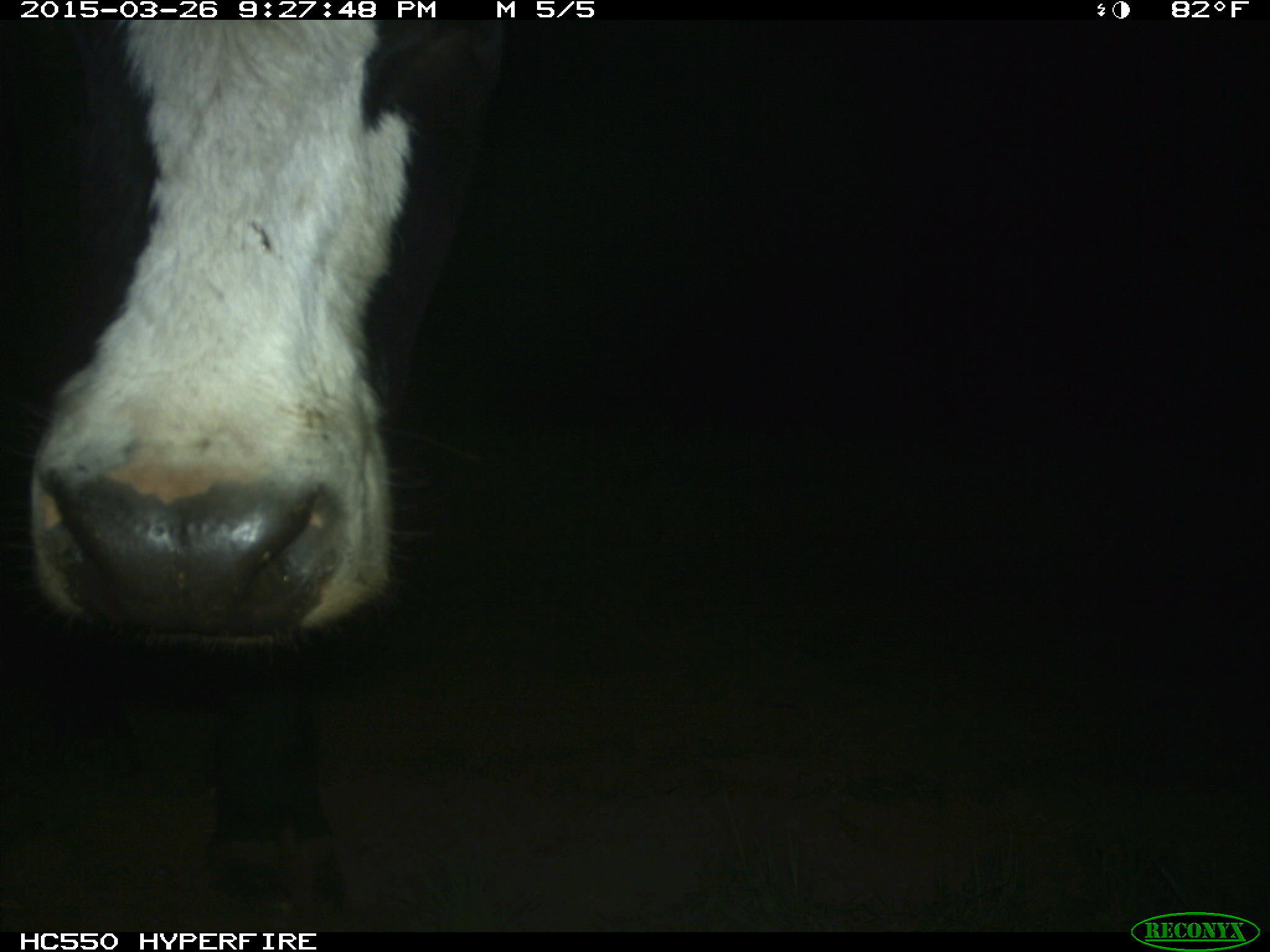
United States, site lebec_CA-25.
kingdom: Animalia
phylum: Chordata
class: Mammalia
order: Artiodactyla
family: Bovidae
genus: Bos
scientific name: Bos taurus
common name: domestic cow